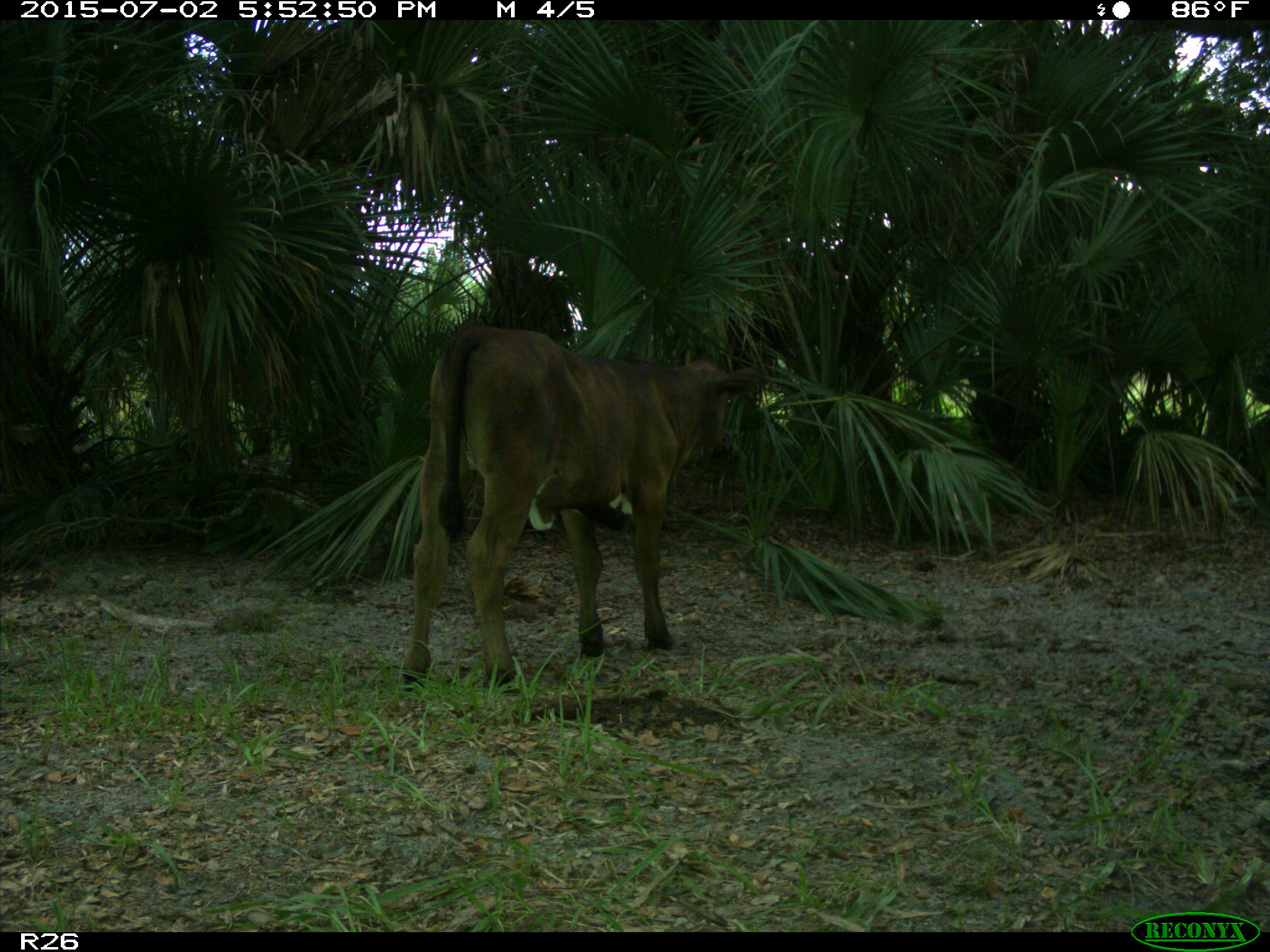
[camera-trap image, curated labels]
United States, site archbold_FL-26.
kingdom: Animalia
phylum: Chordata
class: Mammalia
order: Artiodactyla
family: Bovidae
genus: Bos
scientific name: Bos taurus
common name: domestic cow